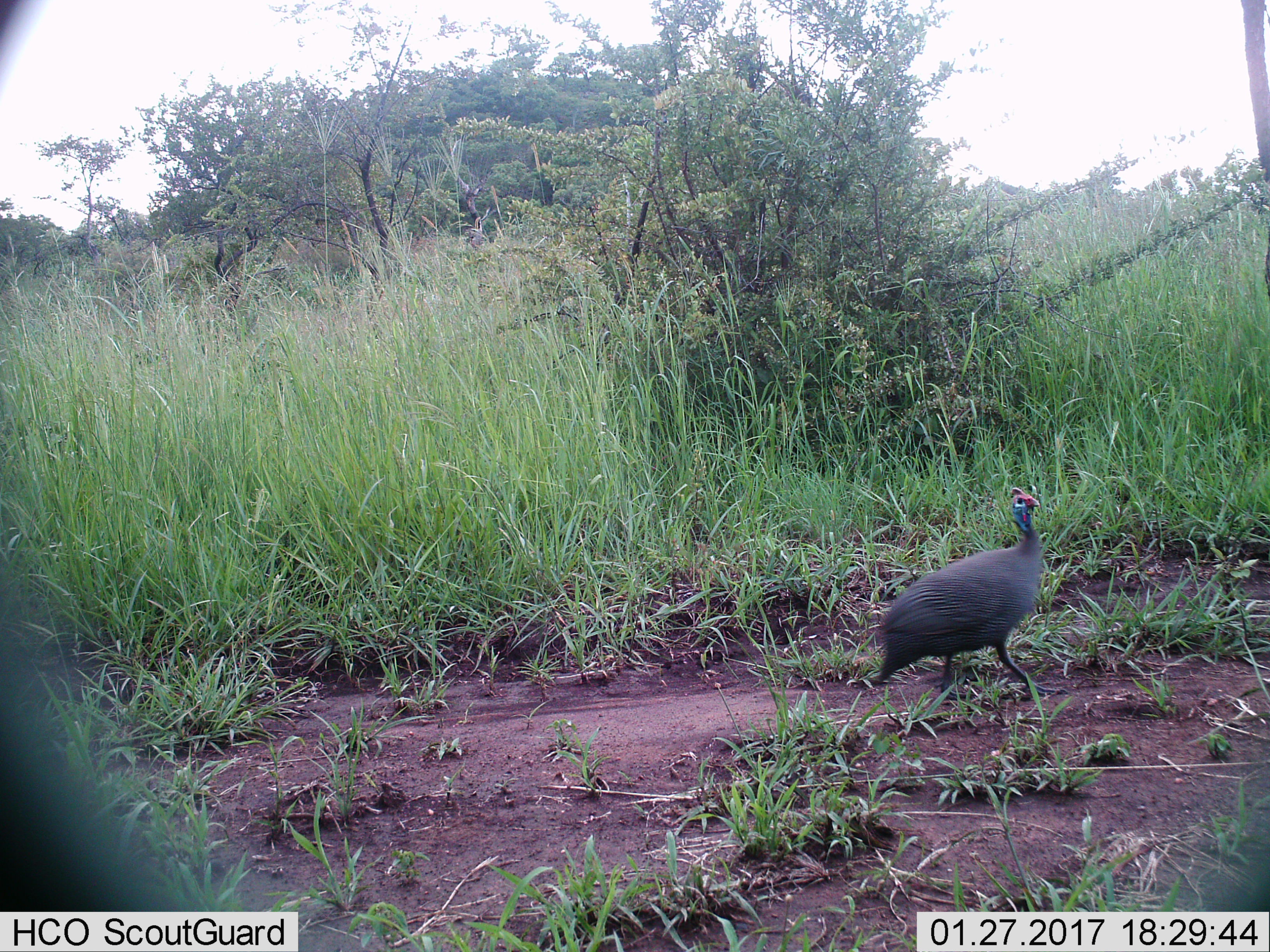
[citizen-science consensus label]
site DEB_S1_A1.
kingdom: Animalia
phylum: Chordata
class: Aves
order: Galliformes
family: Numididae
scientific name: Numididae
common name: guineafowl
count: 1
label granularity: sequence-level